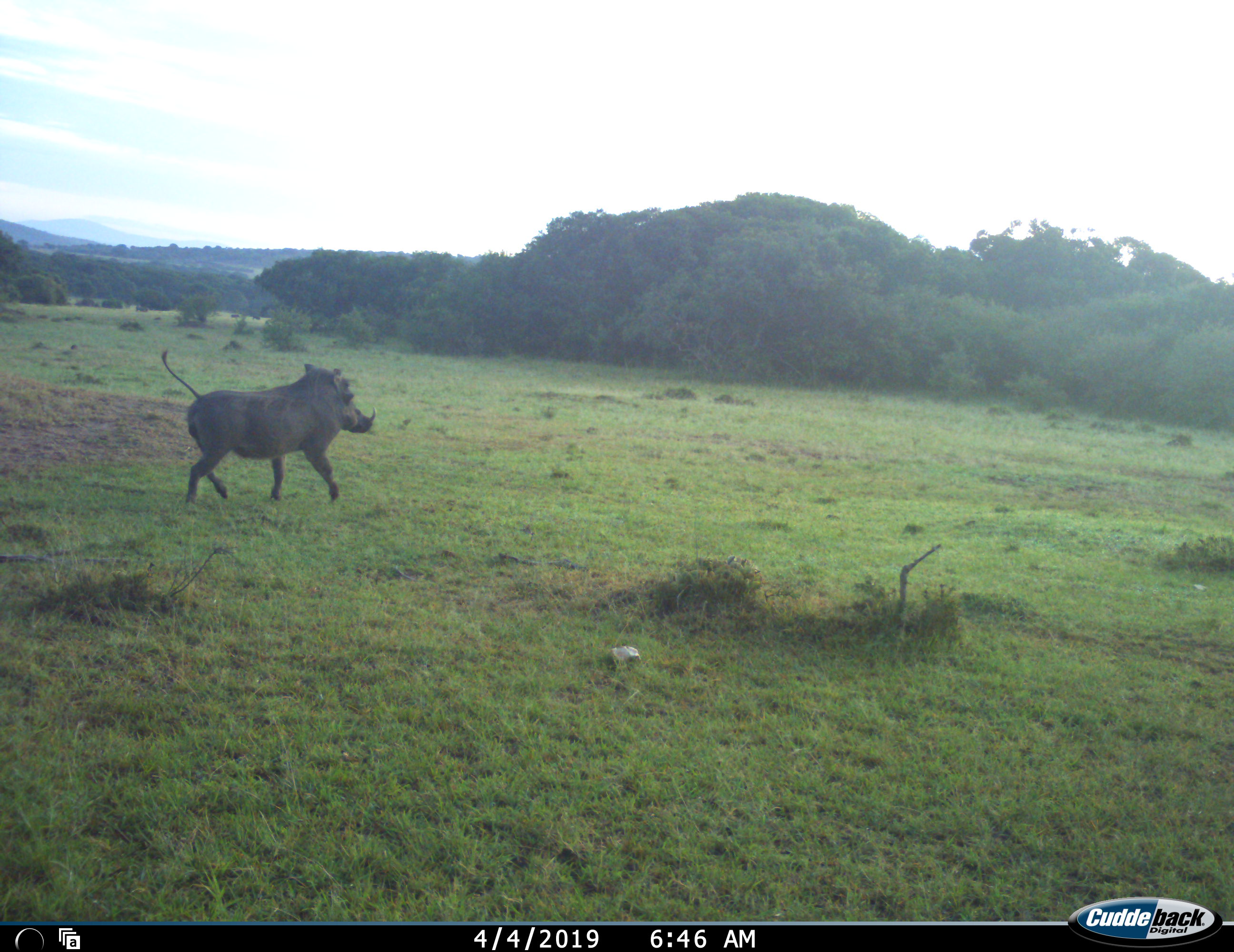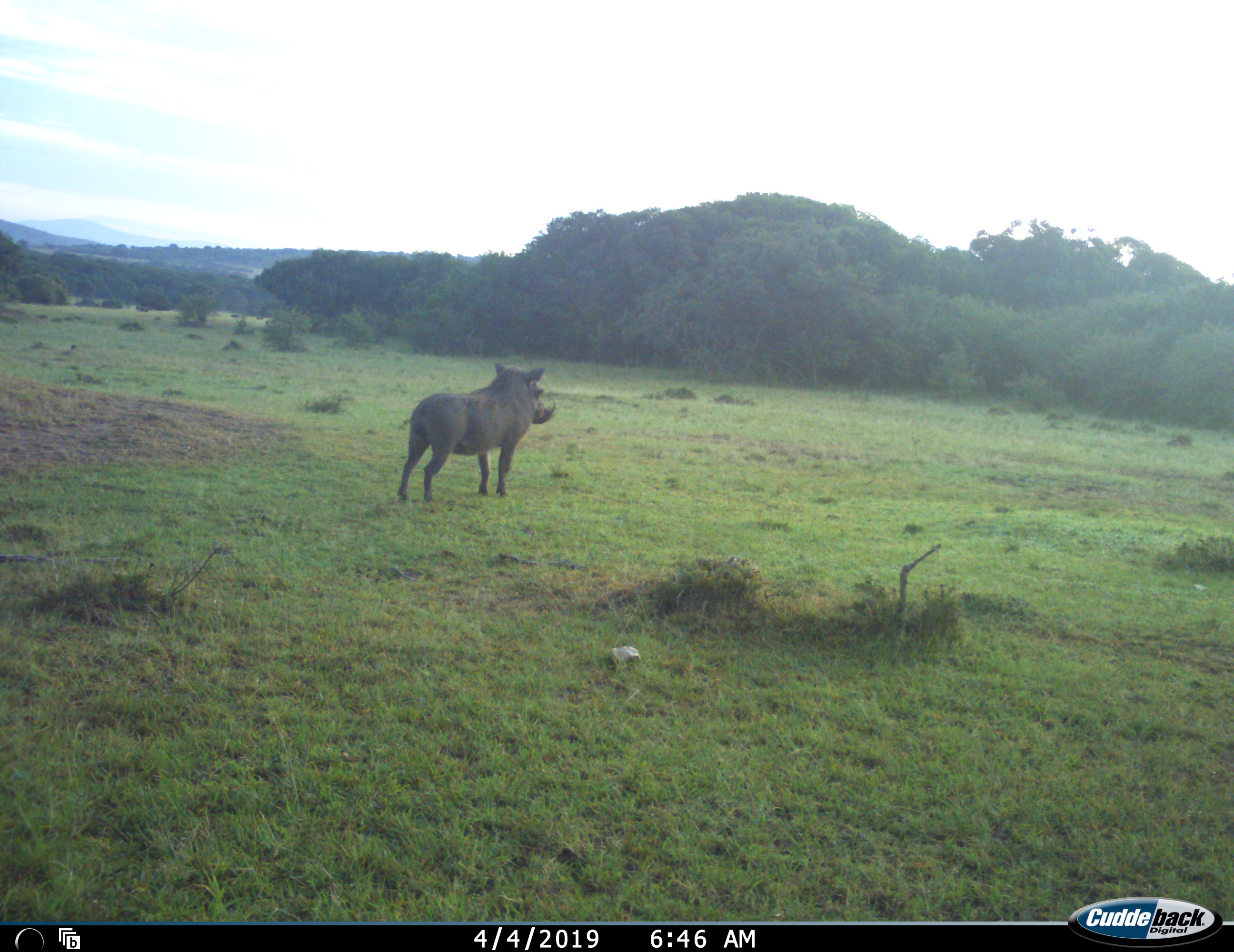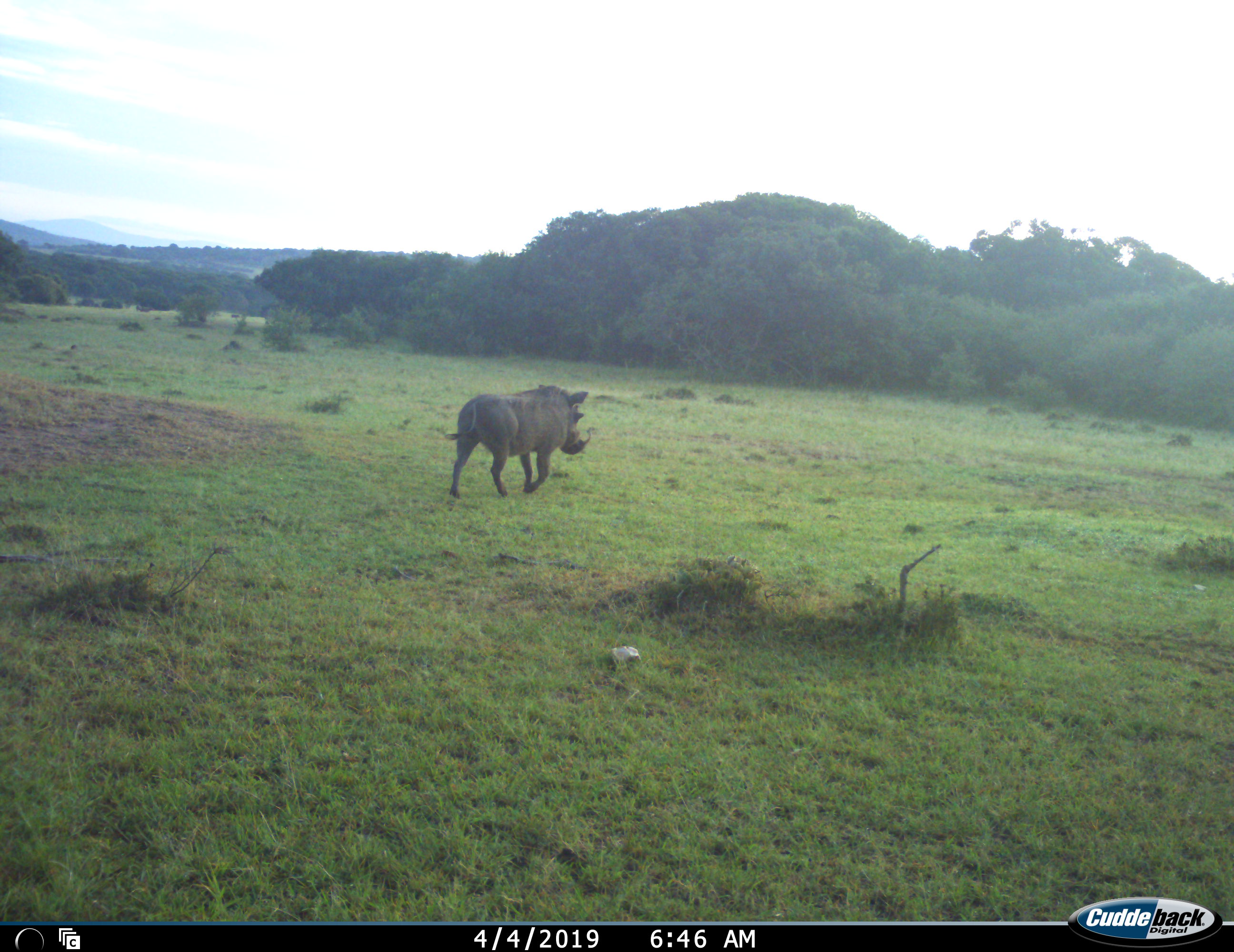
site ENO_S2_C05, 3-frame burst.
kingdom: Animalia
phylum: Chordata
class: Mammalia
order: Artiodactyla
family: Suidae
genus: Phacochoerus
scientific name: Phacochoerus africanus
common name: warthog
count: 1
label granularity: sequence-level